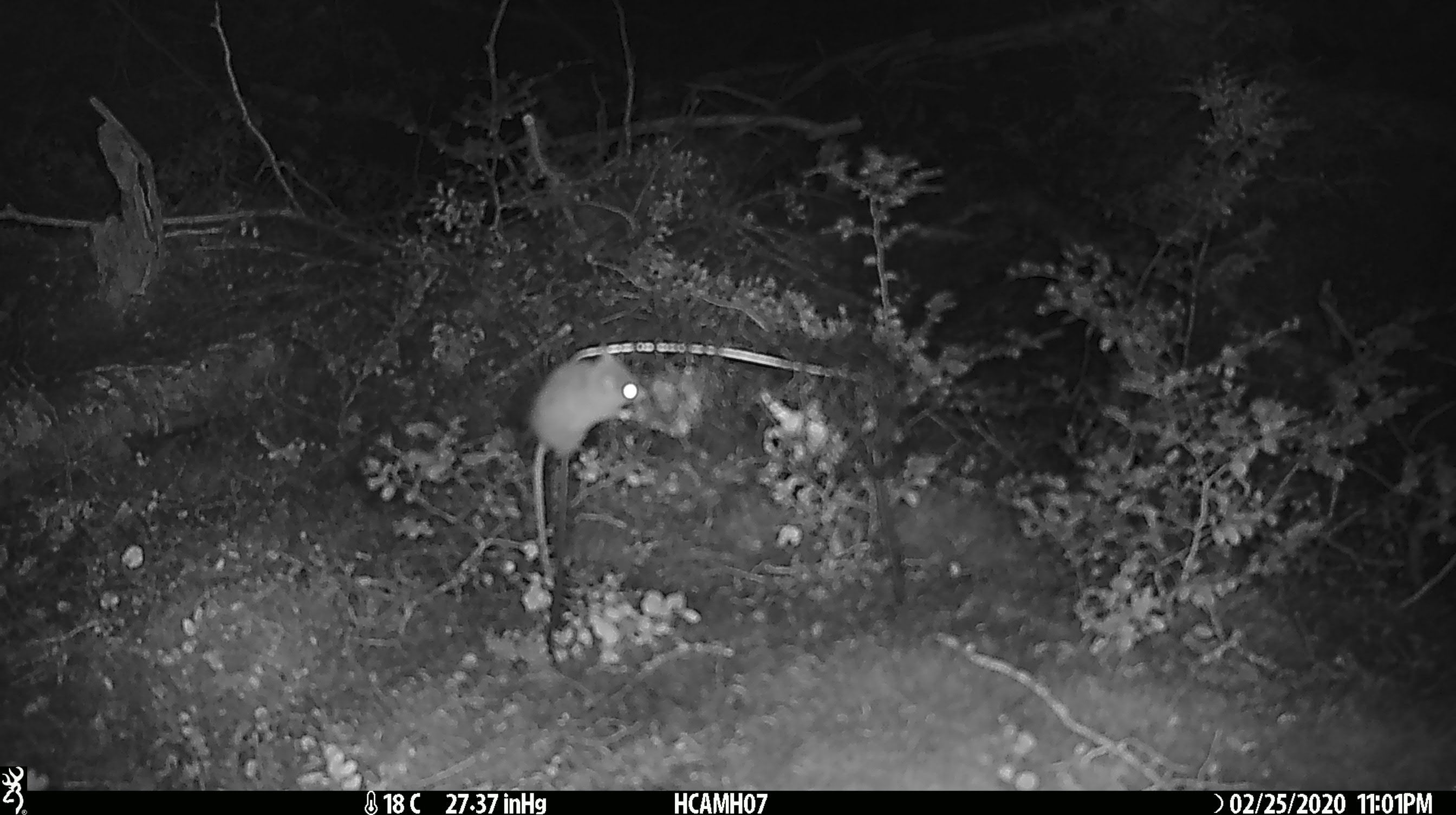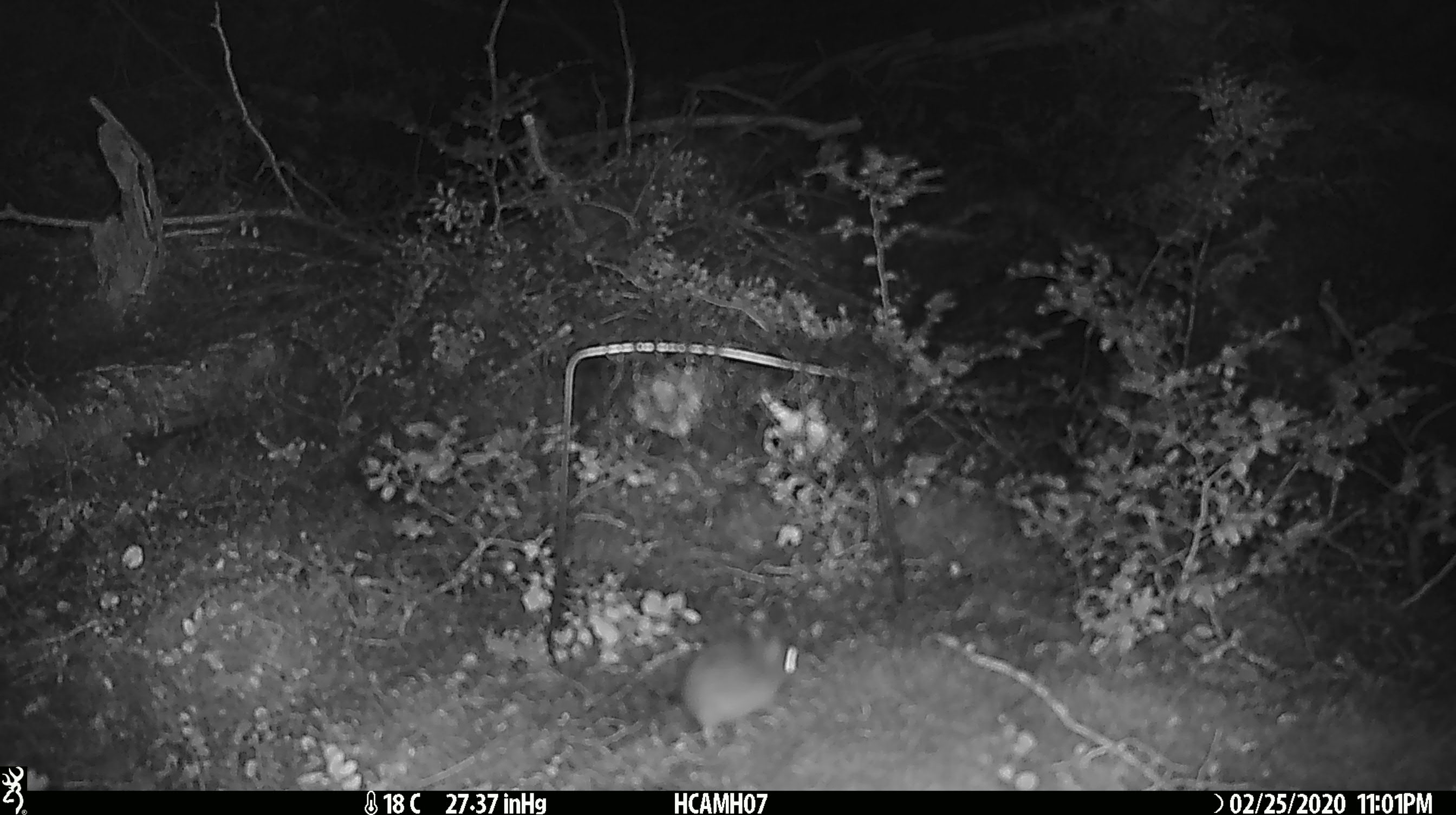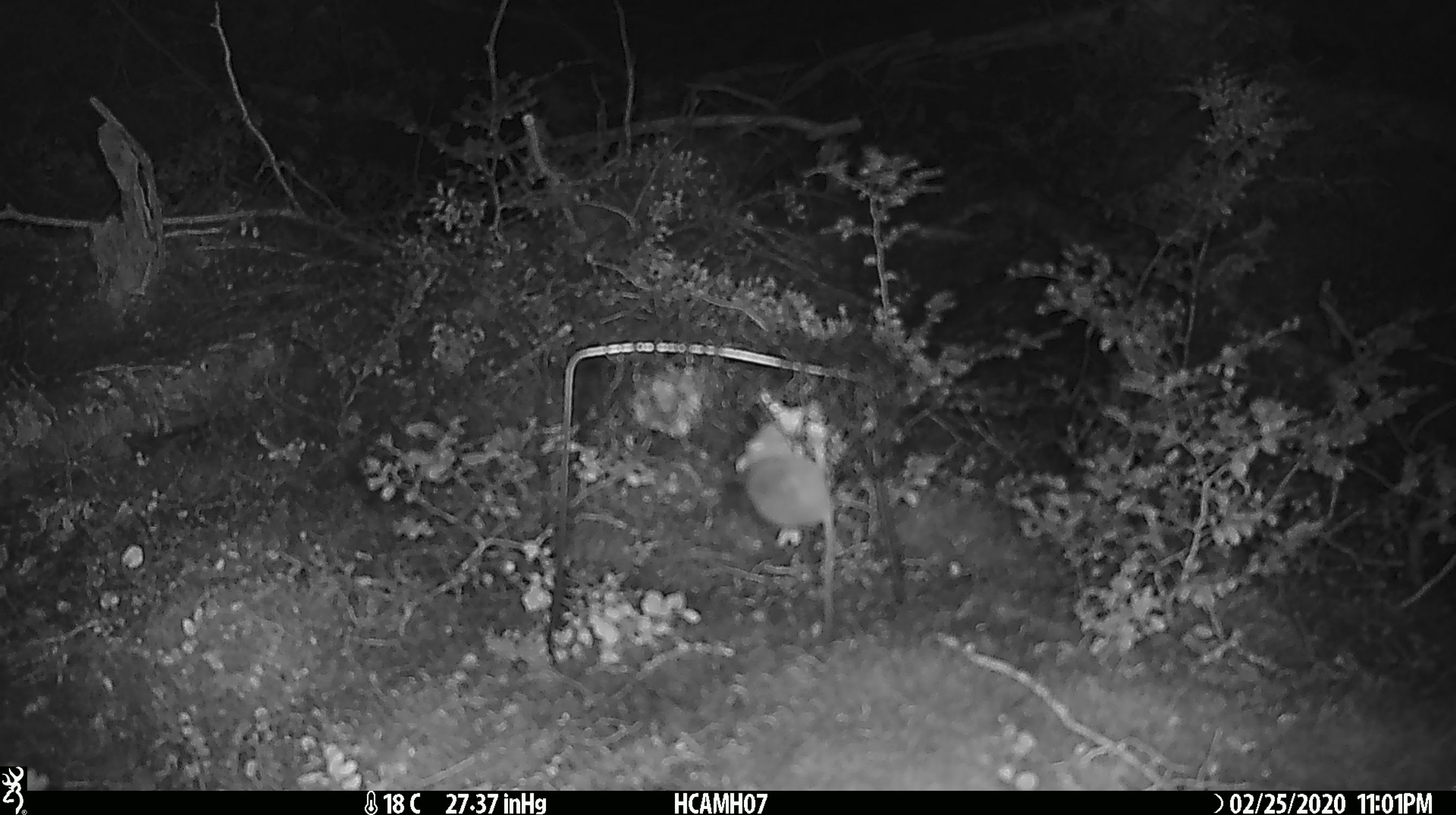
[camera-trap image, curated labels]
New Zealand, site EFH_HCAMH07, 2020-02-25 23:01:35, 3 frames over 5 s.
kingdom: Animalia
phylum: Chordata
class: Mammalia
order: Rodentia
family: Muridae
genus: Mus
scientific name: Mus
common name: mouse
Mouse (Mus).